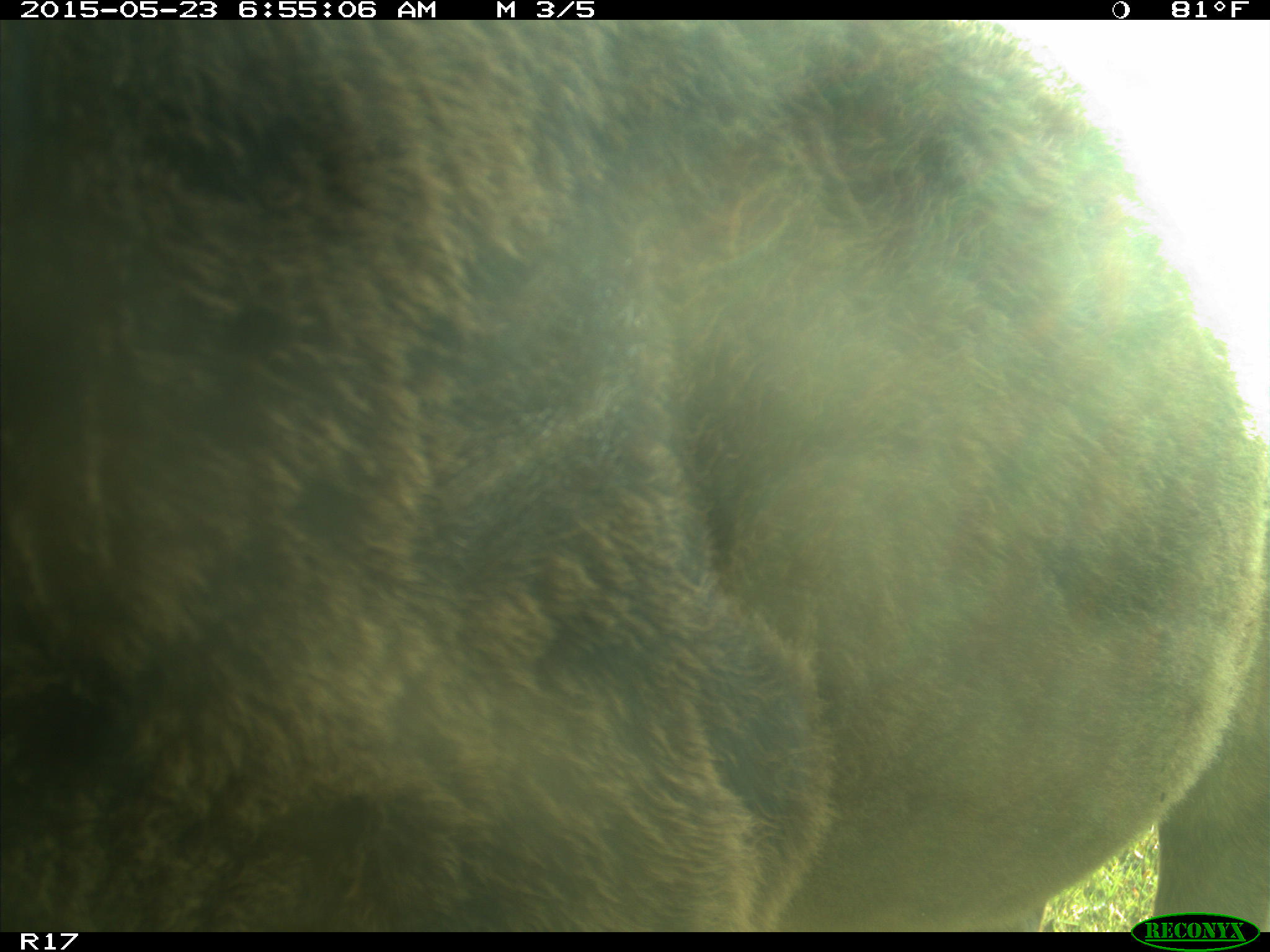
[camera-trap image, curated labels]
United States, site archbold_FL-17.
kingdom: Animalia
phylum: Chordata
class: Mammalia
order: Artiodactyla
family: Bovidae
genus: Bos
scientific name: Bos taurus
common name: domestic cow